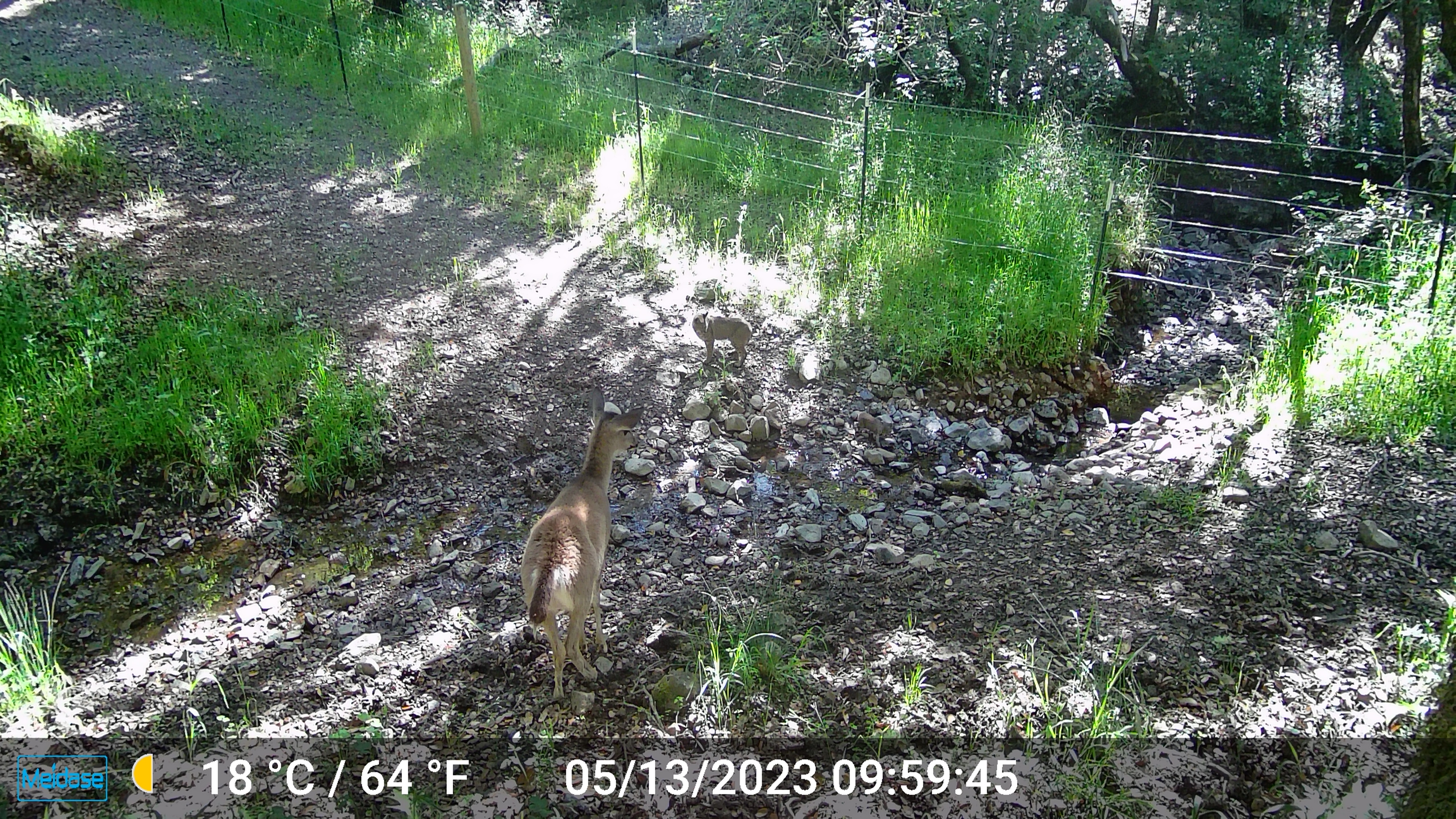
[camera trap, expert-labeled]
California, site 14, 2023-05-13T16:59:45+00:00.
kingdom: Animalia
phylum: Chordata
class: Mammalia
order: Artiodactyla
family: Cervidae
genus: Odocoileus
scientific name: Odocoileus hemionus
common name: mule deer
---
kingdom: Animalia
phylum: Chordata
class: Mammalia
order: Carnivora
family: Felidae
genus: Lynx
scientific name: Lynx rufus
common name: bobcat